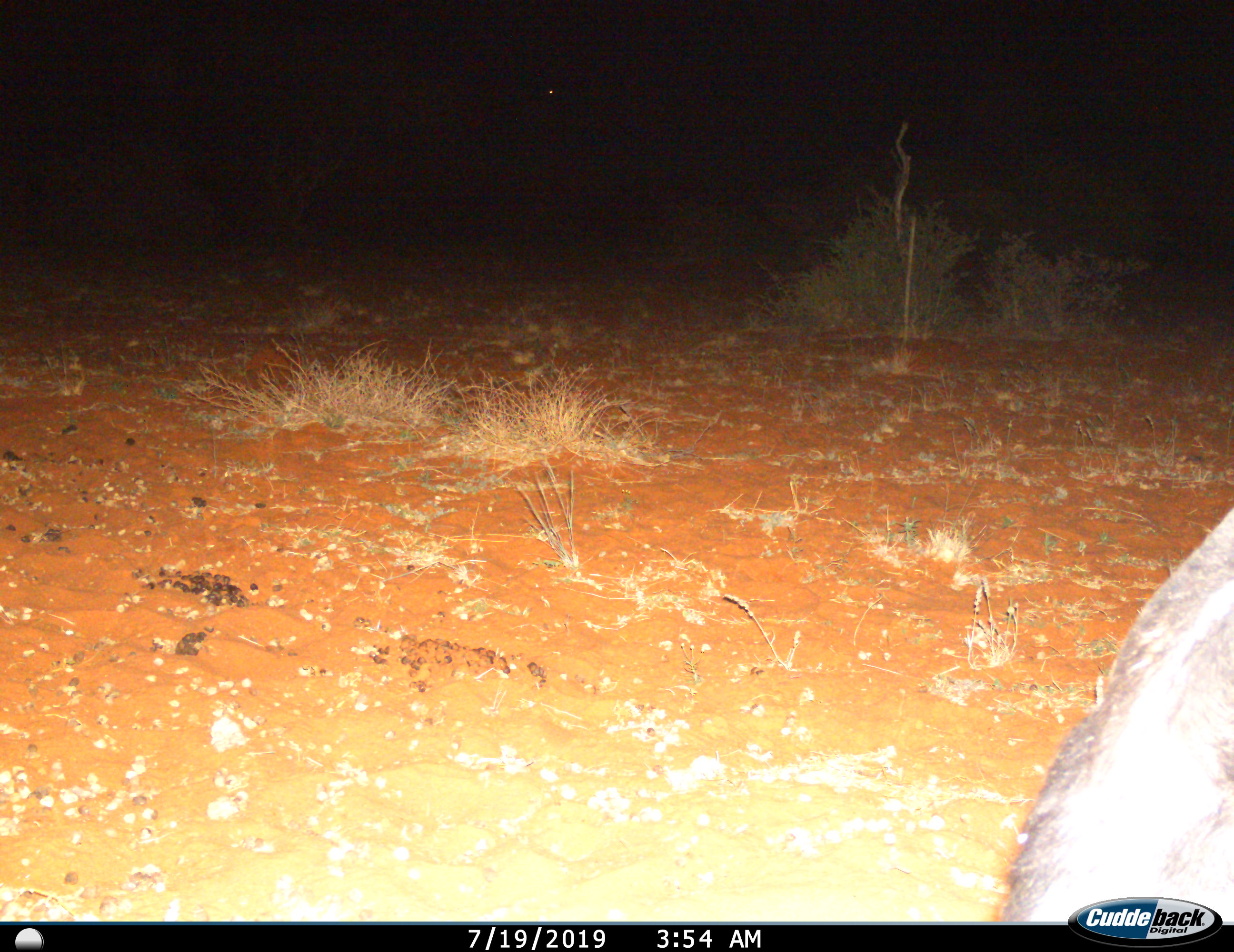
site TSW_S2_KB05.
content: unidentified animal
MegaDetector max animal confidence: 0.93